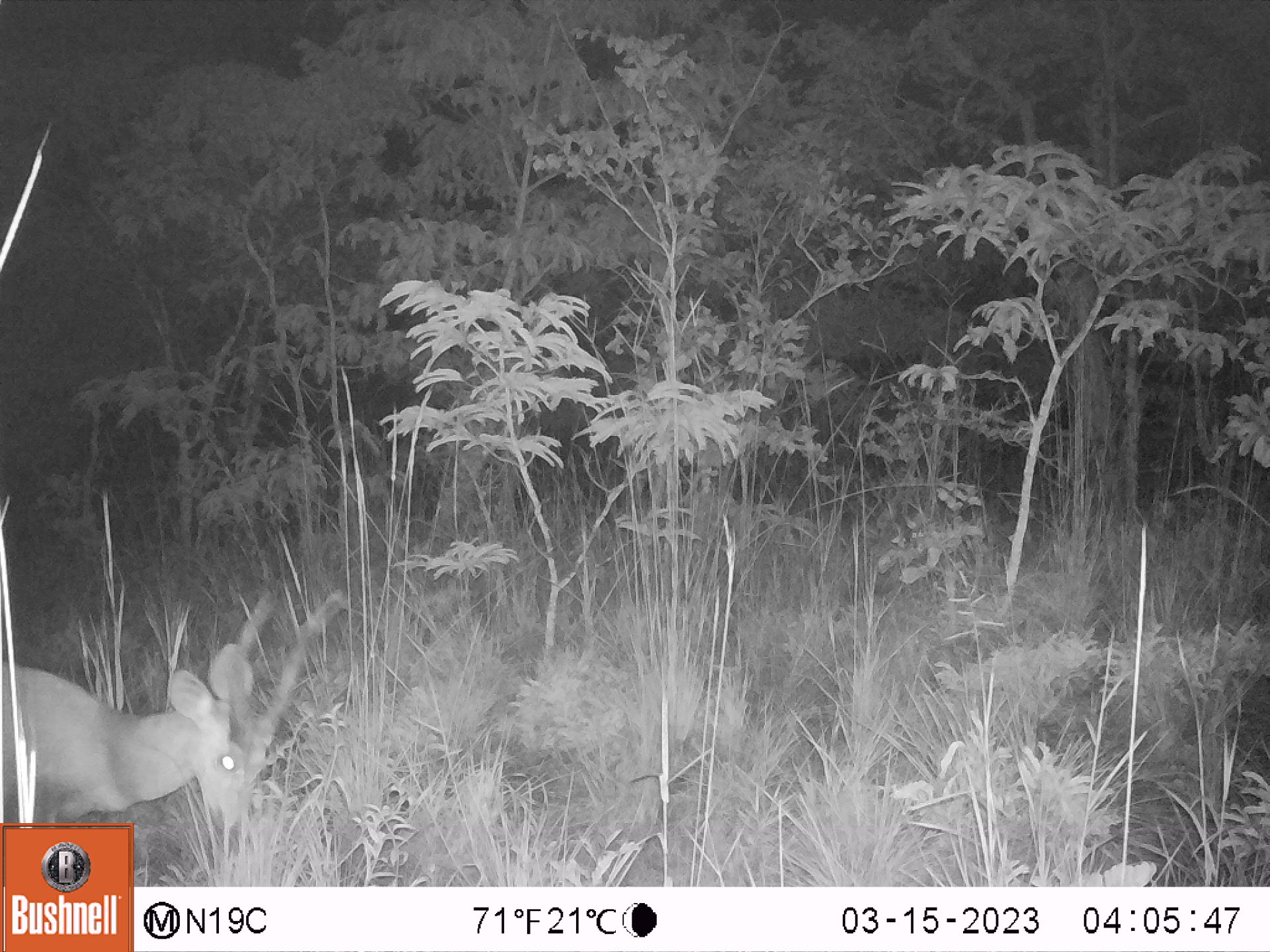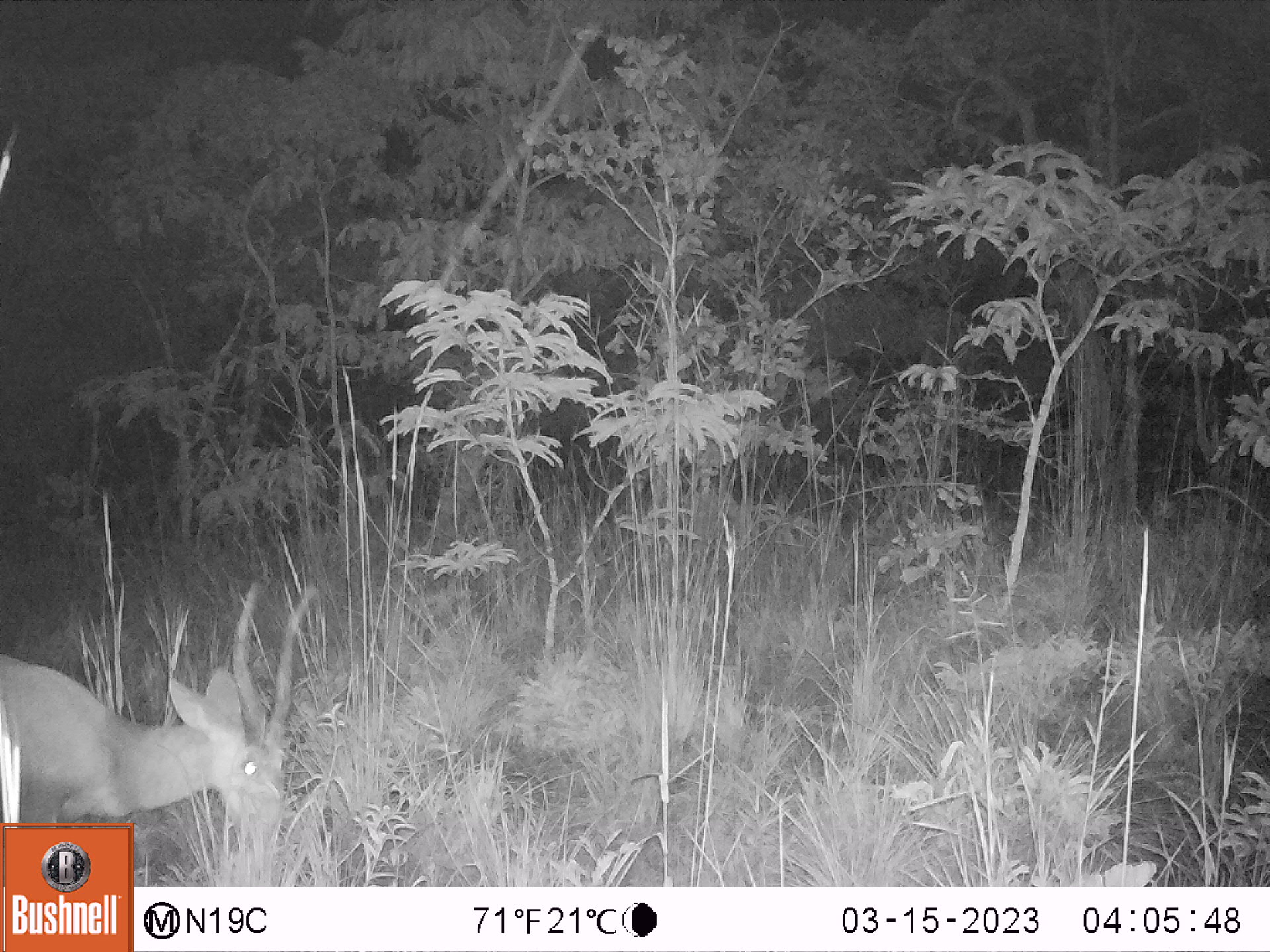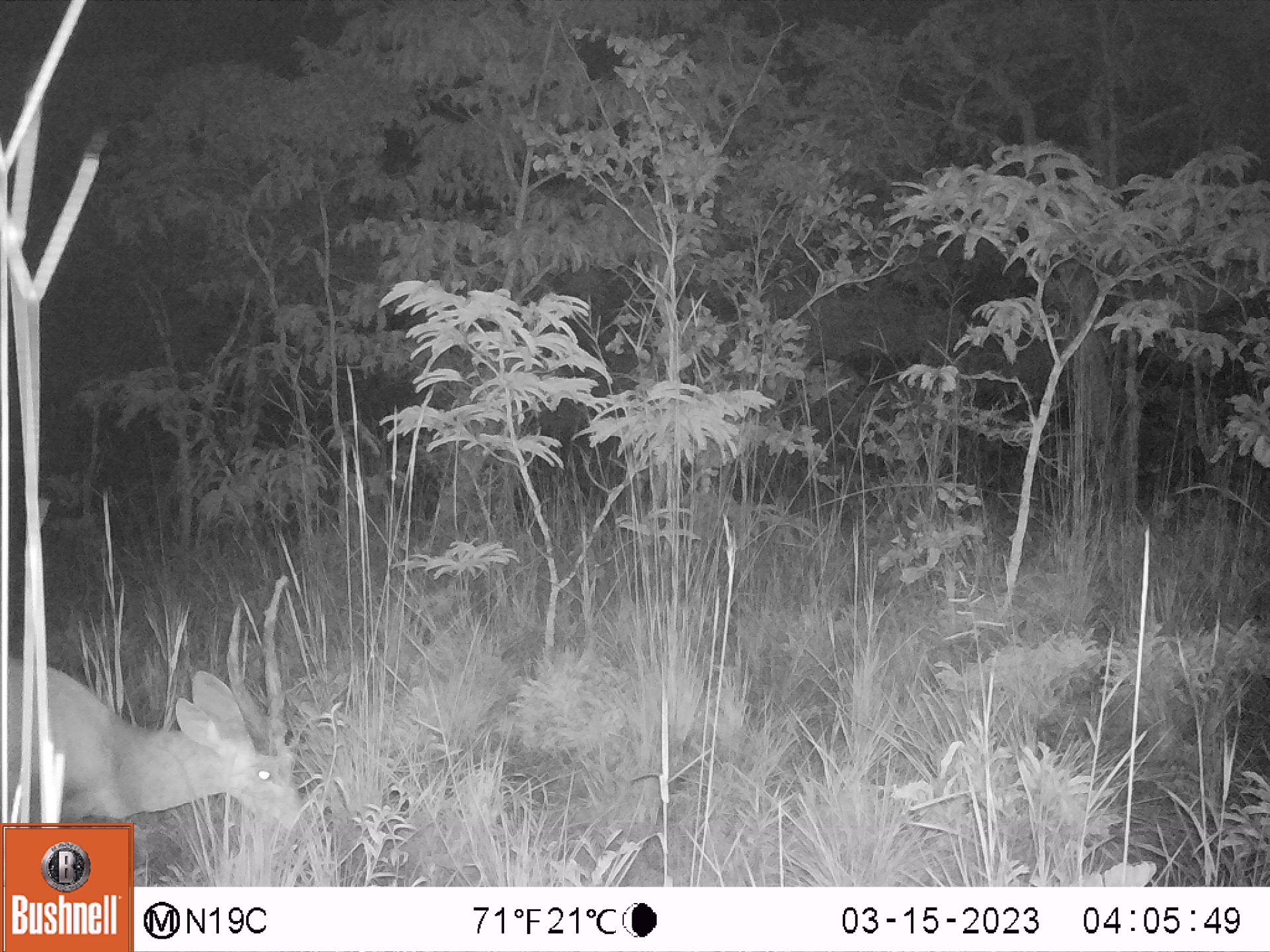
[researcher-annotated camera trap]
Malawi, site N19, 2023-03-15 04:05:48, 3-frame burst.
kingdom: Animalia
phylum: Chordata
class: Mammalia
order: Artiodactyla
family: Bovidae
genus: Tragelaphus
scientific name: Tragelaphus sylvaticus sylvaticus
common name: cape bushbuck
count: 1